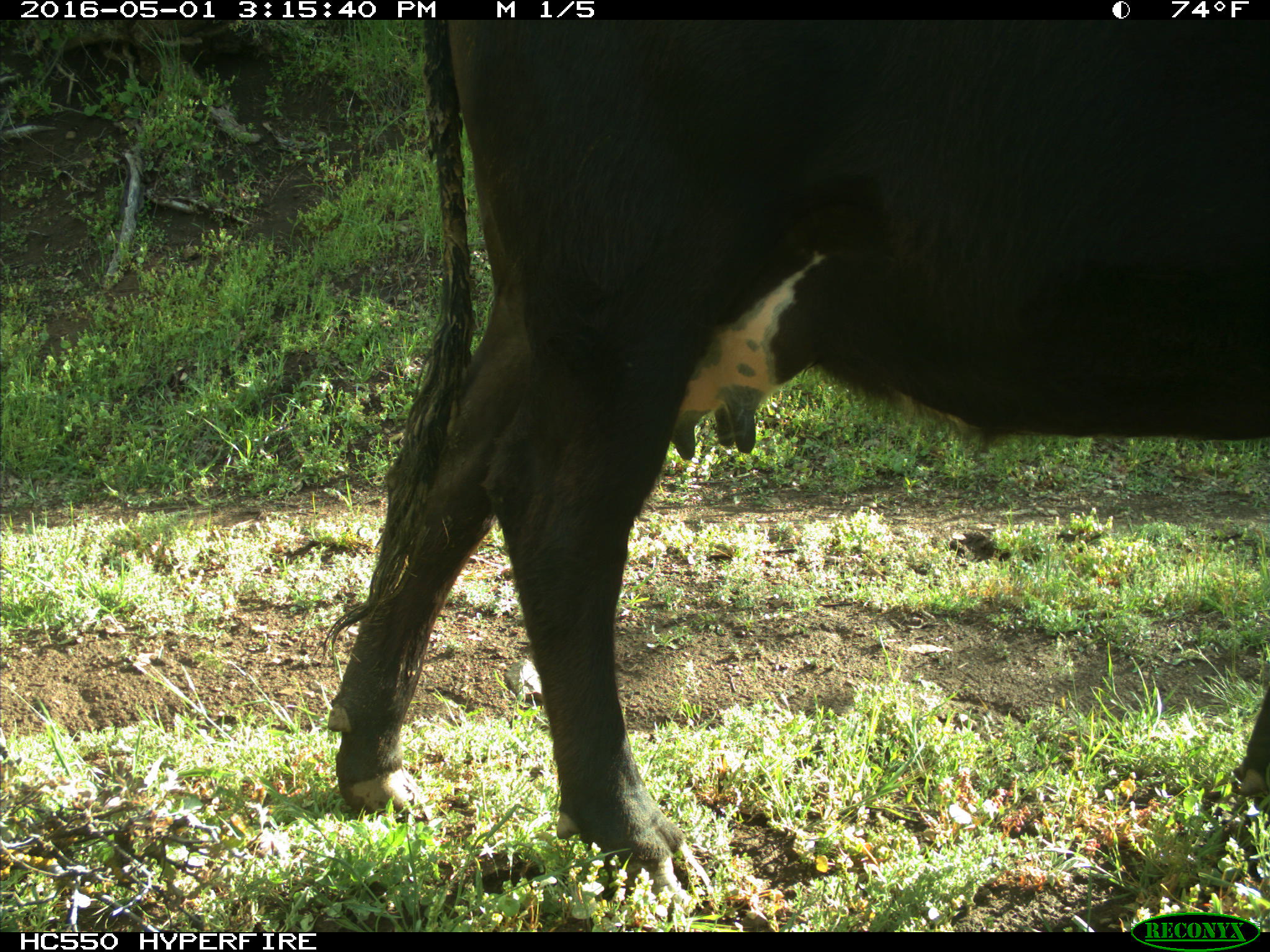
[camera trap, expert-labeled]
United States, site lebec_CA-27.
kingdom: Animalia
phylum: Chordata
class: Mammalia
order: Artiodactyla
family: Bovidae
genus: Bos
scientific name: Bos taurus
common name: domestic cow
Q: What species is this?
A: Bos taurus (domestic cow).